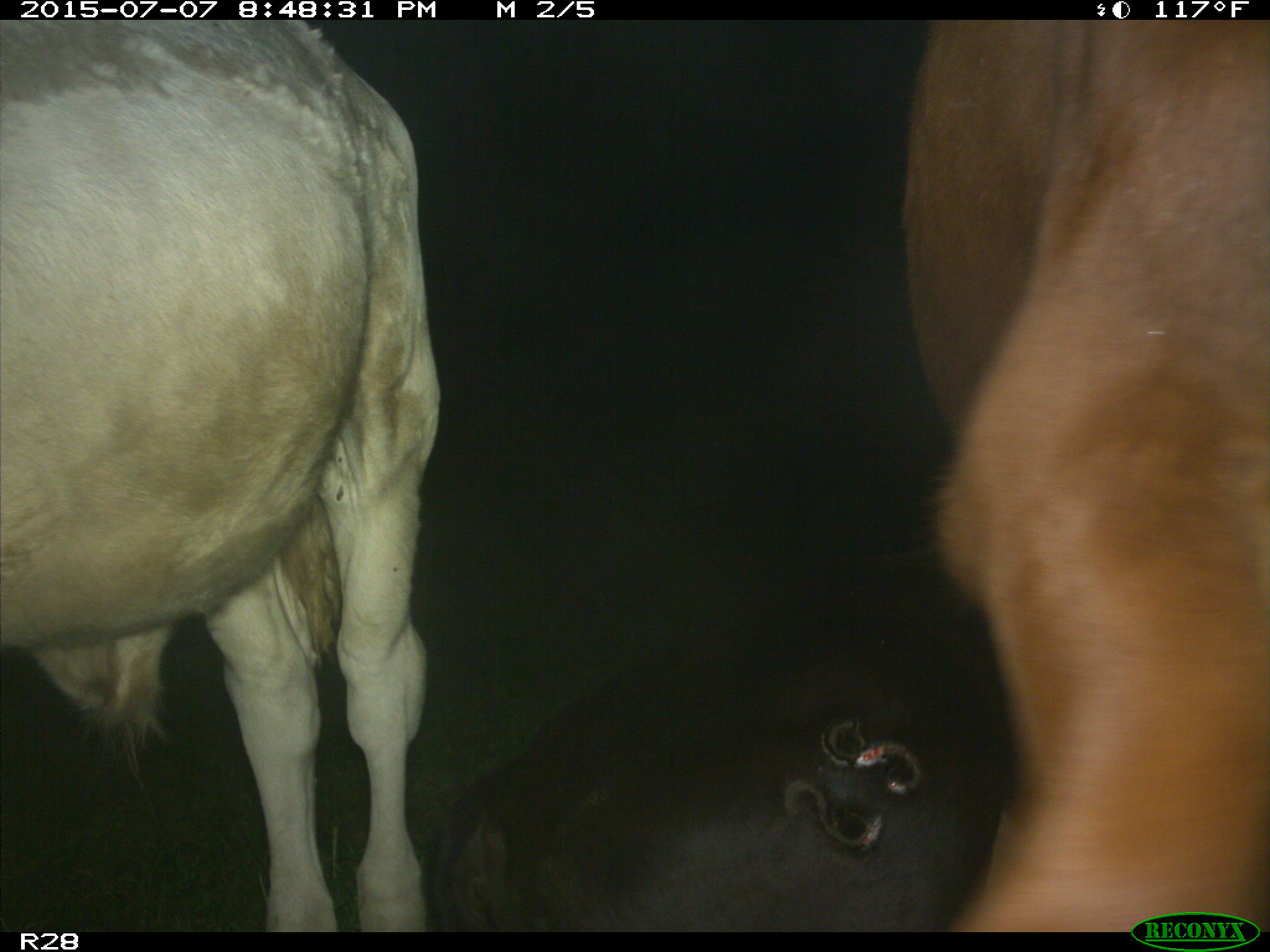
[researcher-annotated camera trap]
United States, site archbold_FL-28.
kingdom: Animalia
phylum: Chordata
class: Mammalia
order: Artiodactyla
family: Bovidae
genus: Bos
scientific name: Bos taurus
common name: domestic cow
Bos taurus (domestic cow).